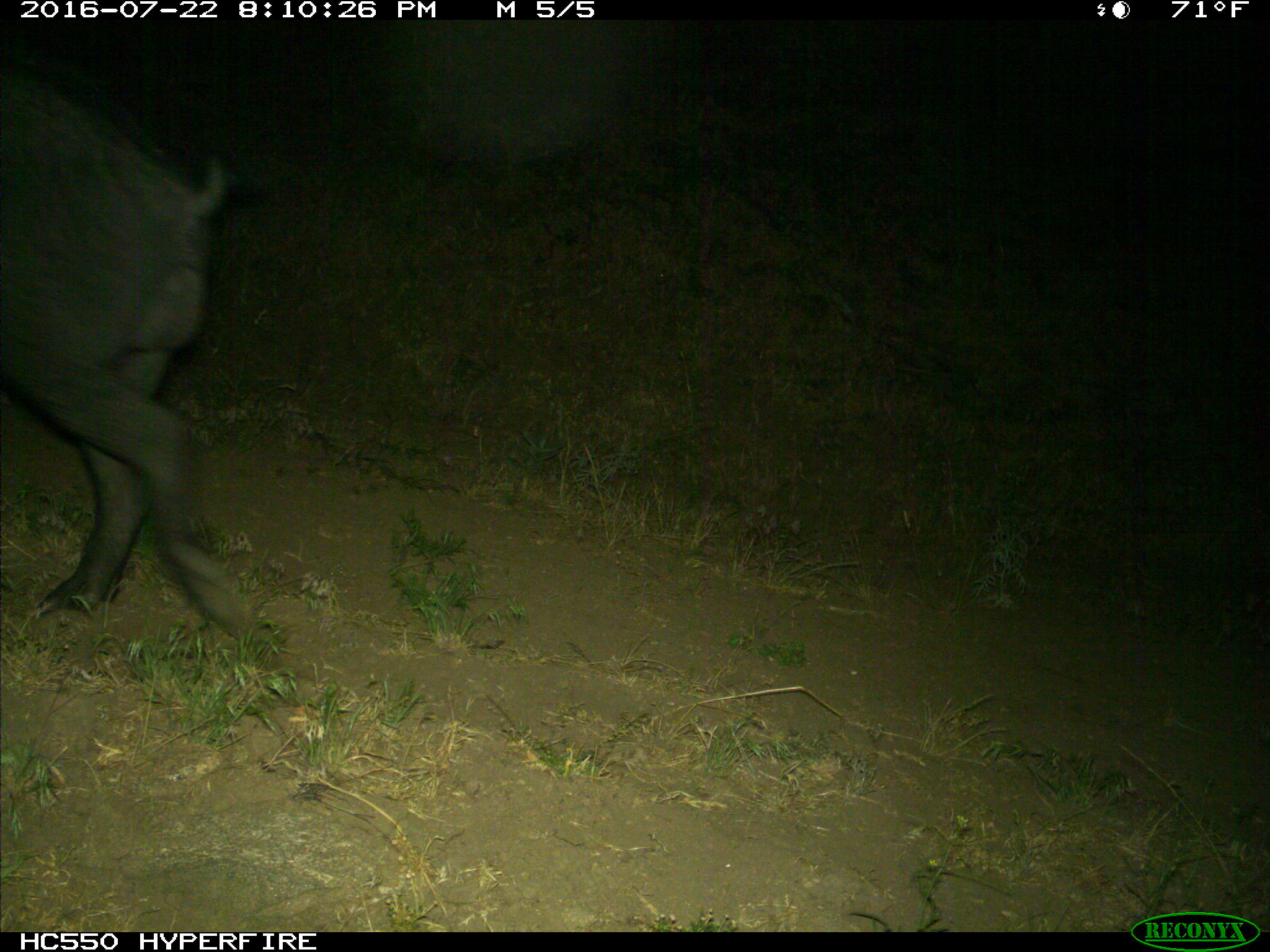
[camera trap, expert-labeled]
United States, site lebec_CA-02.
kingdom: Animalia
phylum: Chordata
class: Mammalia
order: Artiodactyla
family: Suidae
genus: Sus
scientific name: Sus scrofa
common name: wild boar